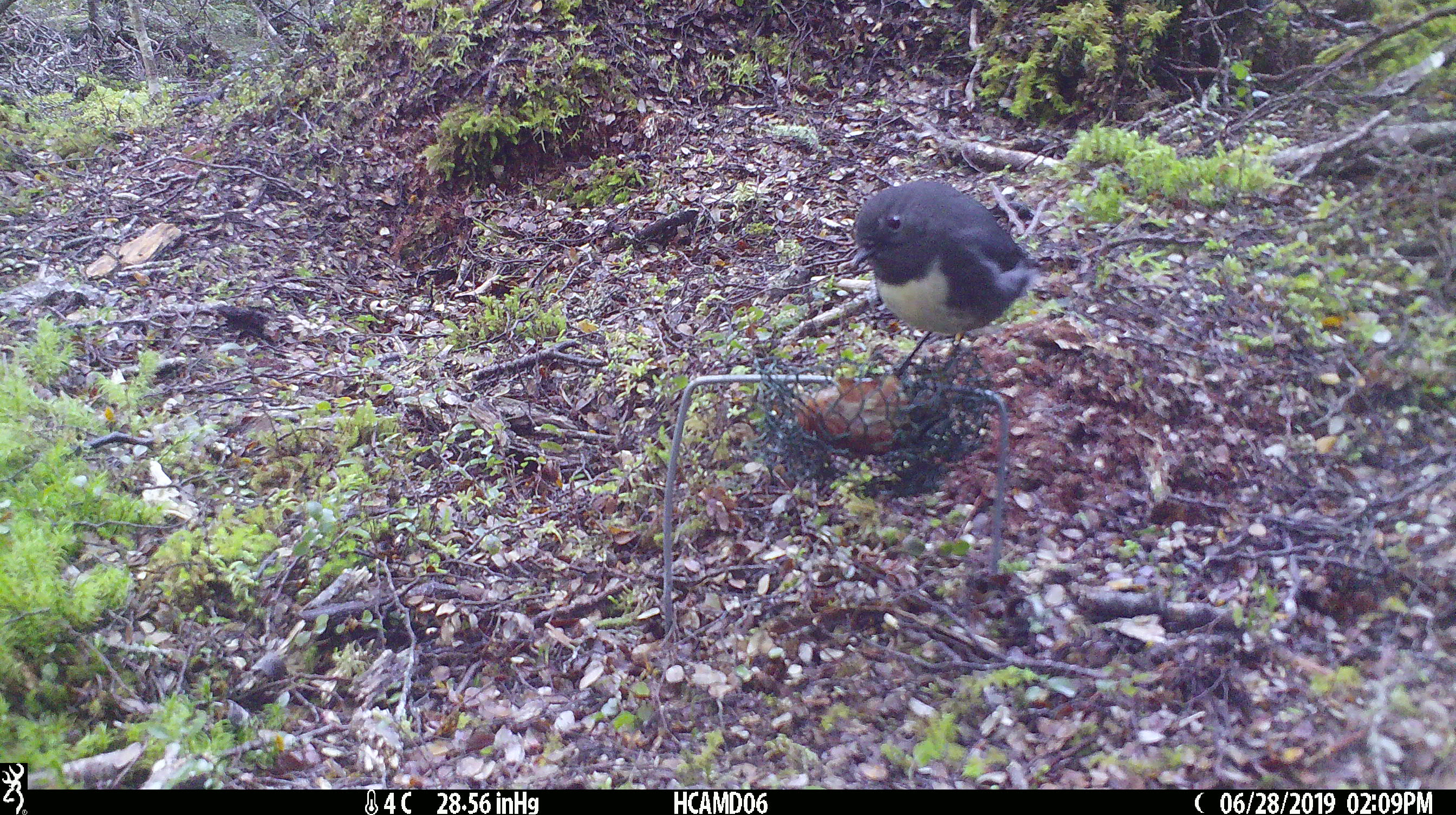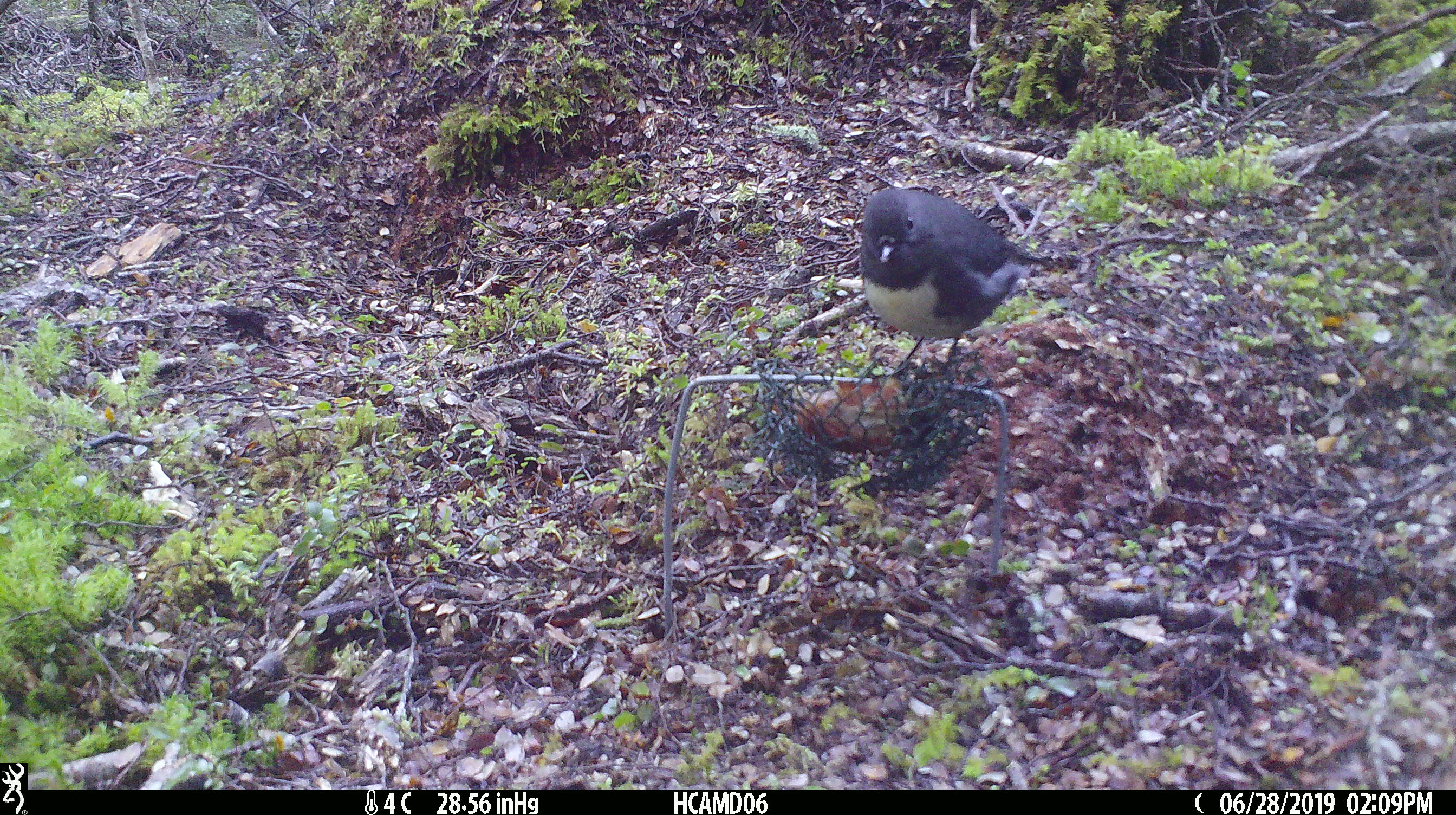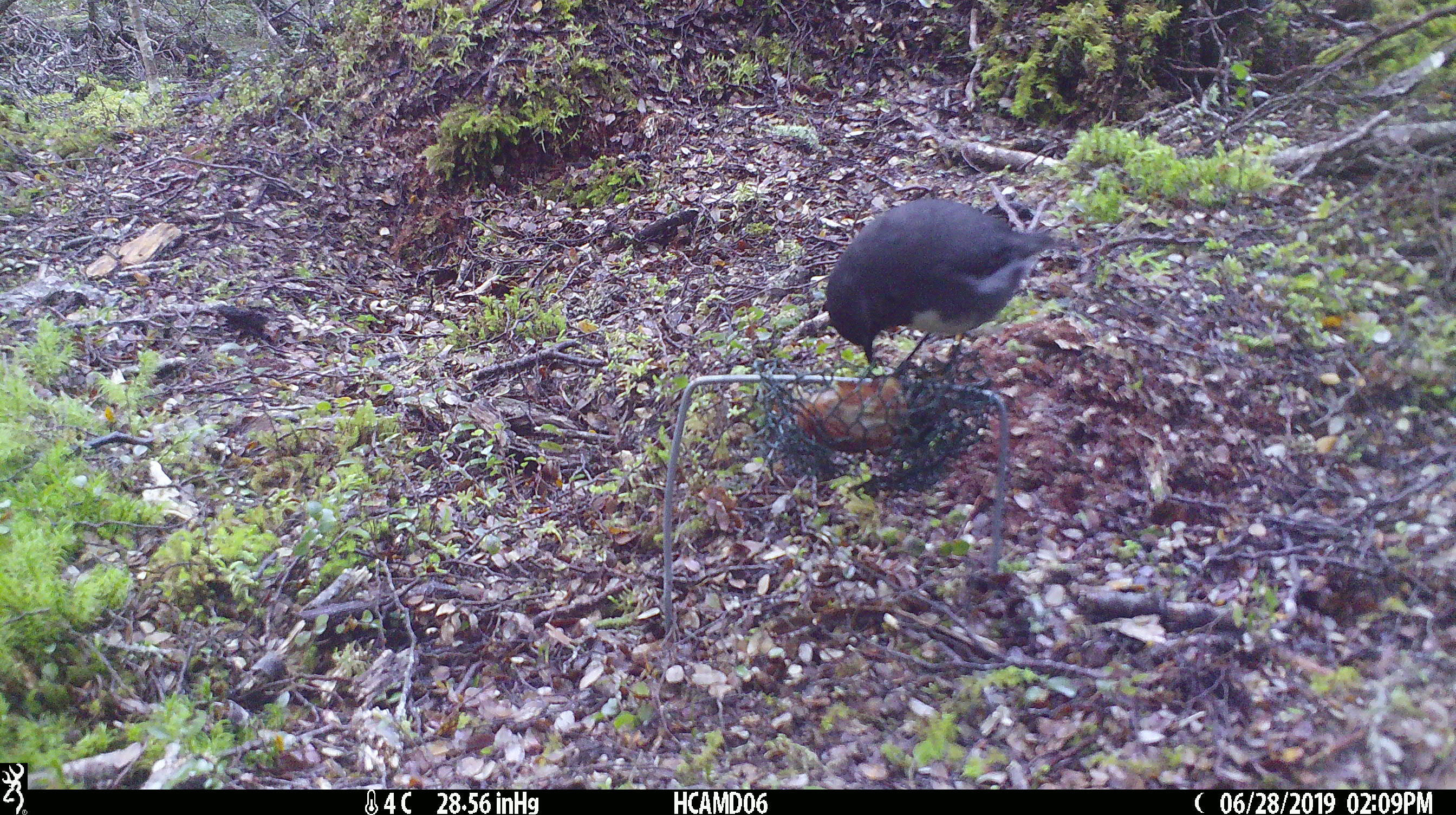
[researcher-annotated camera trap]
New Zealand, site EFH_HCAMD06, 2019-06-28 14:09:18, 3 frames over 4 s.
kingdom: Animalia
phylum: Chordata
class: Aves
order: Passeriformes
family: Petroicidae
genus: Petroica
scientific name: Petroica australis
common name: new zealand robin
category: robin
Robin (new zealand robin) (Petroica australis).